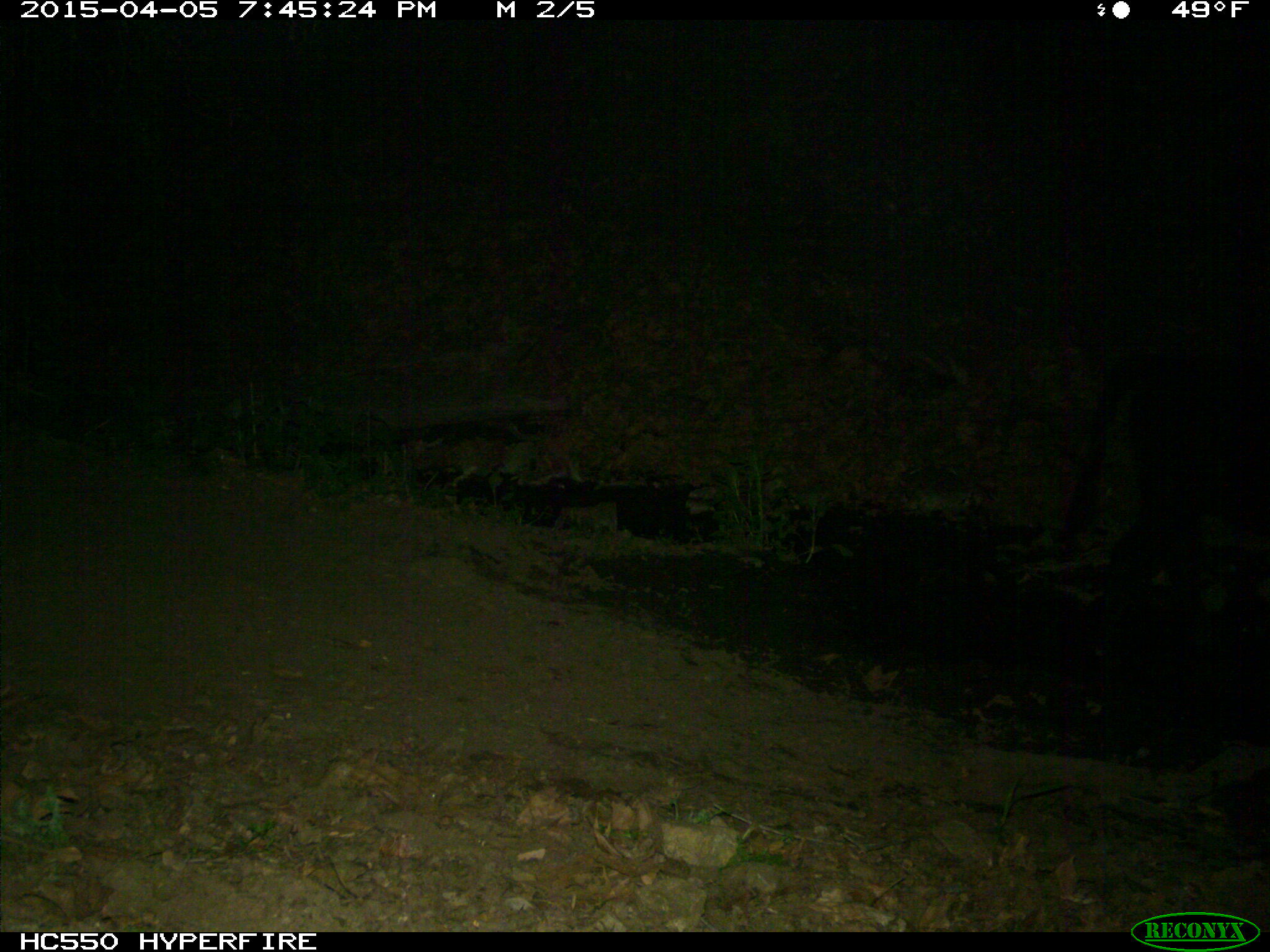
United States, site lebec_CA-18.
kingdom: Animalia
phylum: Chordata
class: Mammalia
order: Artiodactyla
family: Bovidae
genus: Bos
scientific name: Bos taurus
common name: domestic cow